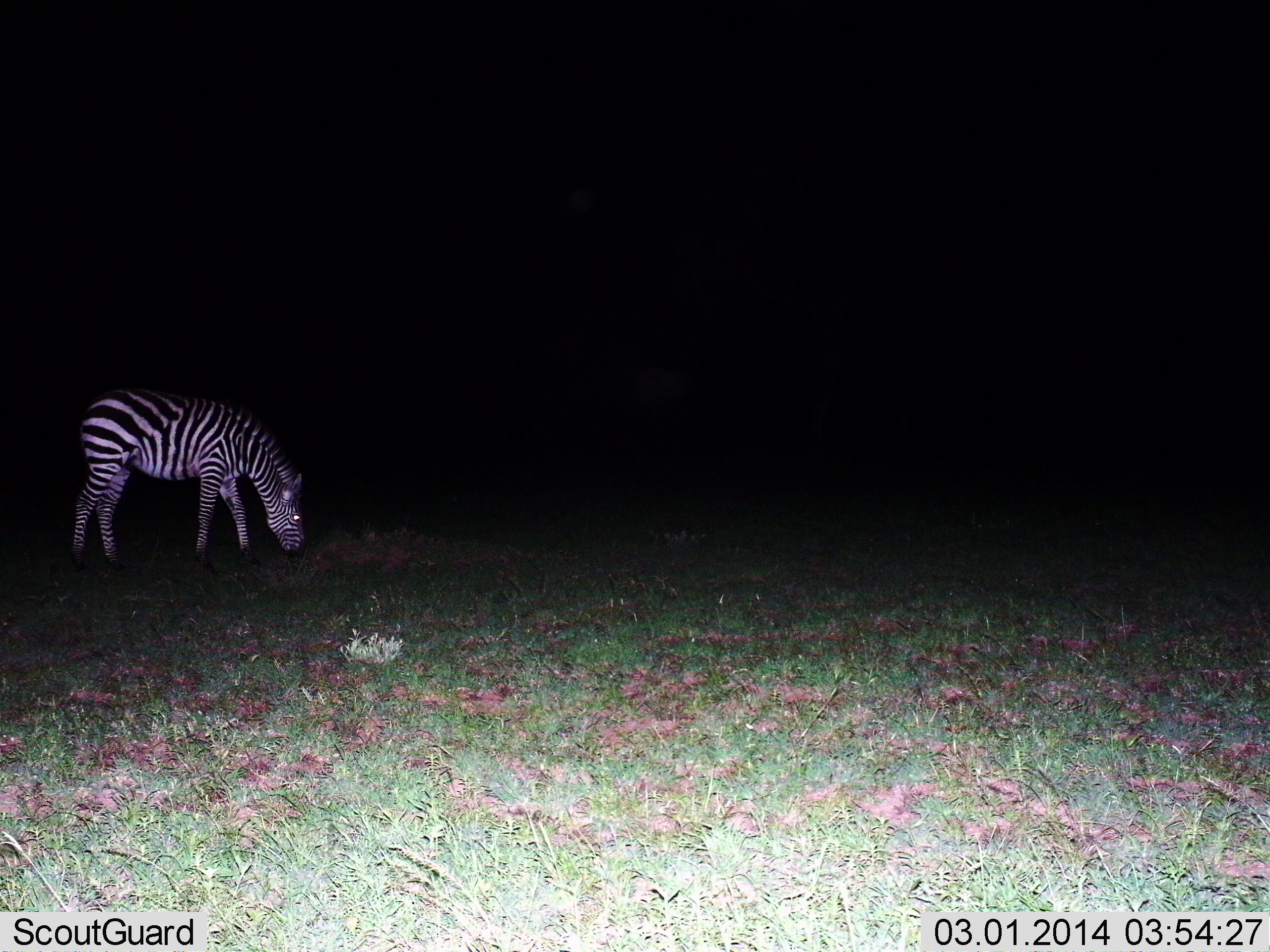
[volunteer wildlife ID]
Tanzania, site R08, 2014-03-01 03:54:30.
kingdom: Animalia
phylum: Chordata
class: Mammalia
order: Perissodactyla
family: Equidae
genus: Equus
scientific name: Equus quagga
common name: plains zebra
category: zebra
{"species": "zebra (plains zebra) (Equus quagga)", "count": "1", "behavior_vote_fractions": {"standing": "10%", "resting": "0%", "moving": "0%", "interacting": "0%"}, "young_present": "0%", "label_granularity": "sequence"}